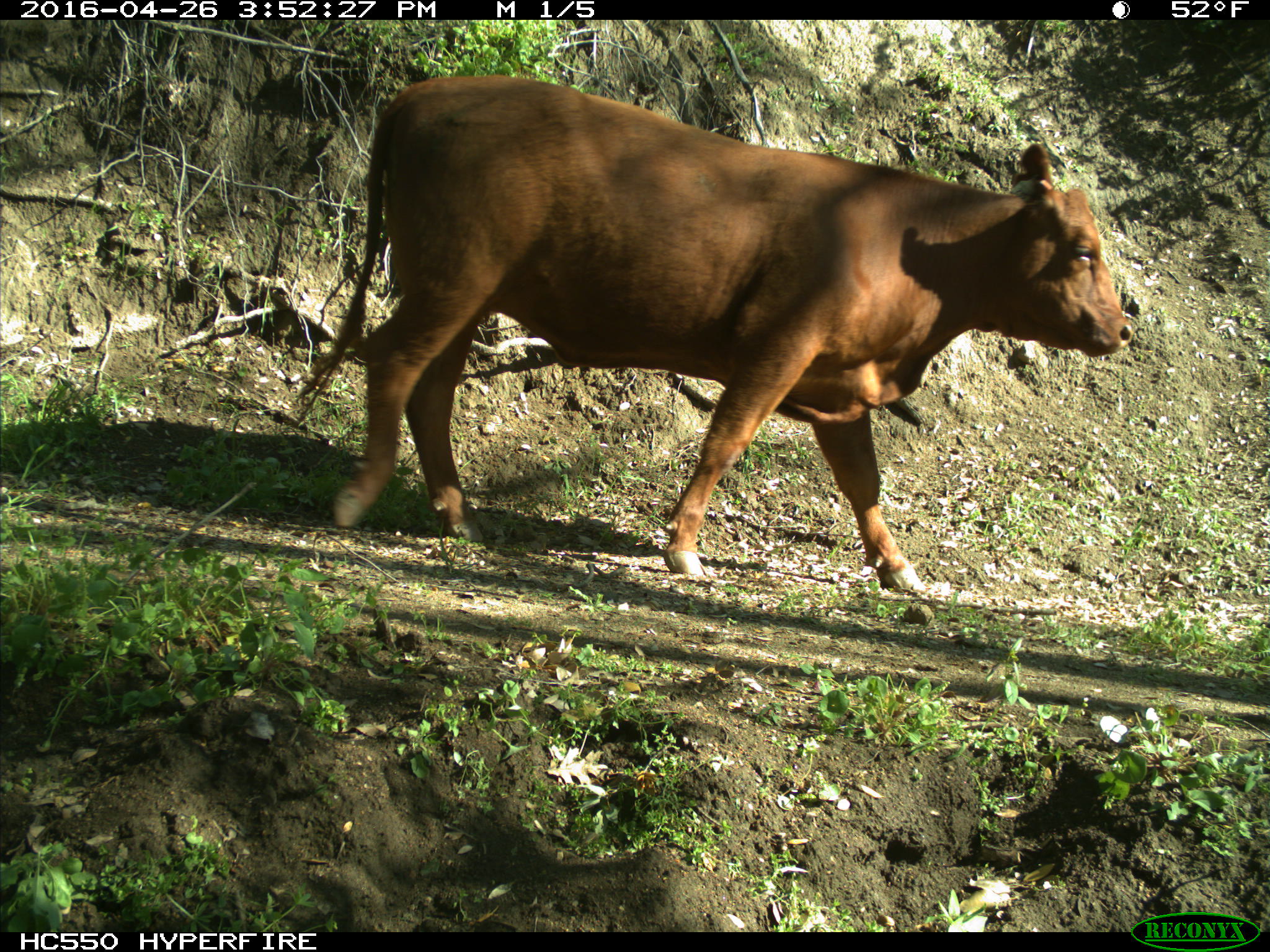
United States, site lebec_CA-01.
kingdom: Animalia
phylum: Chordata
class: Mammalia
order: Artiodactyla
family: Bovidae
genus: Bos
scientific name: Bos taurus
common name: domestic cow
Bos taurus (domestic cow).